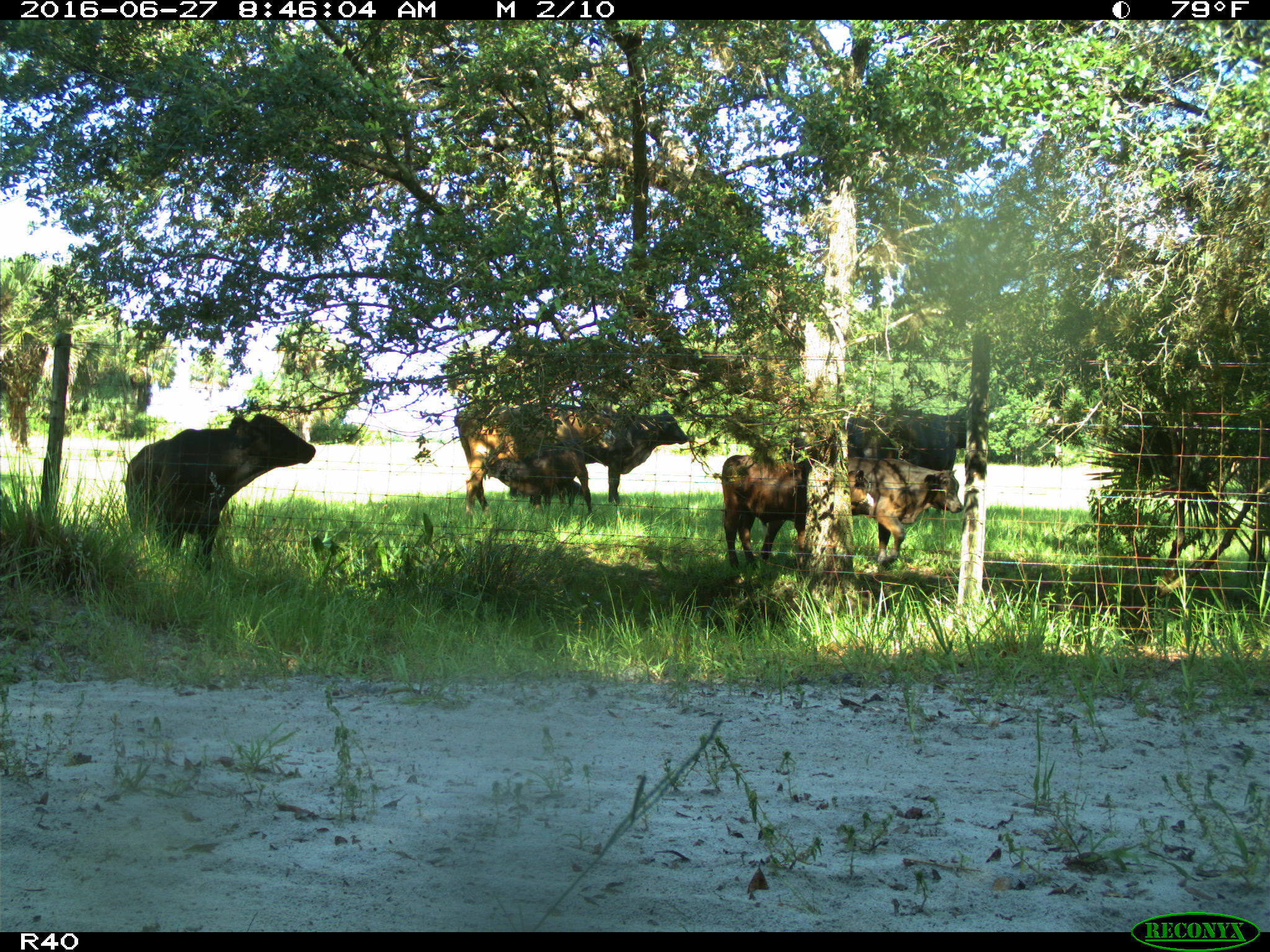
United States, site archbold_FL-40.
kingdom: Animalia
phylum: Chordata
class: Mammalia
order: Artiodactyla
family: Bovidae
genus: Bos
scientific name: Bos taurus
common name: domestic cow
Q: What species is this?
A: Bos taurus (domestic cow).